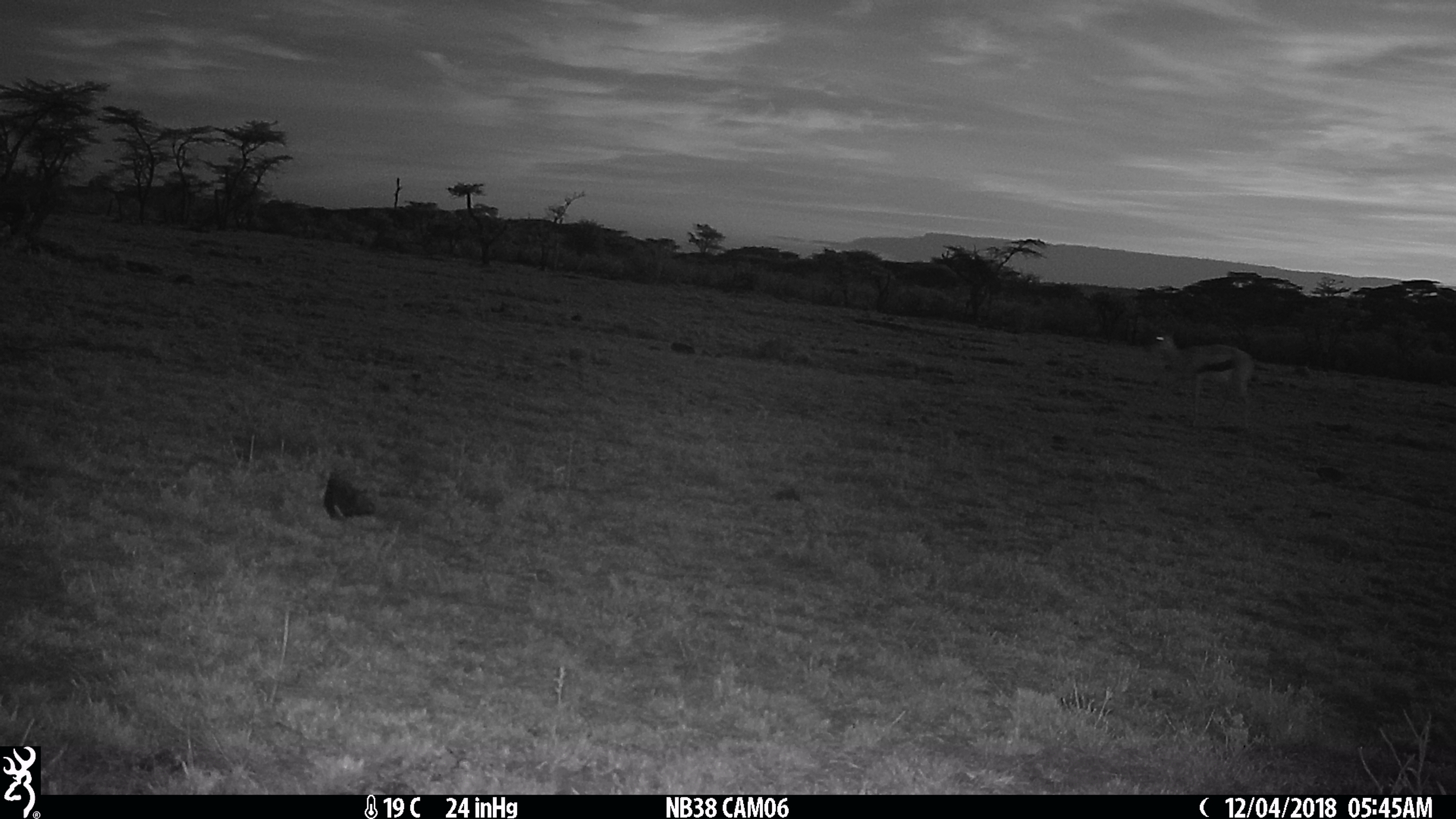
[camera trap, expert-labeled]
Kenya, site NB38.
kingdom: Animalia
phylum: Chordata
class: Mammalia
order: Artiodactyla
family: Bovidae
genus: Eudorcas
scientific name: Eudorcas thomsonii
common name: thomon's gazelle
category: gazelle thomsons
Gazelle thomsons (thomon's gazelle) (Eudorcas thomsonii).